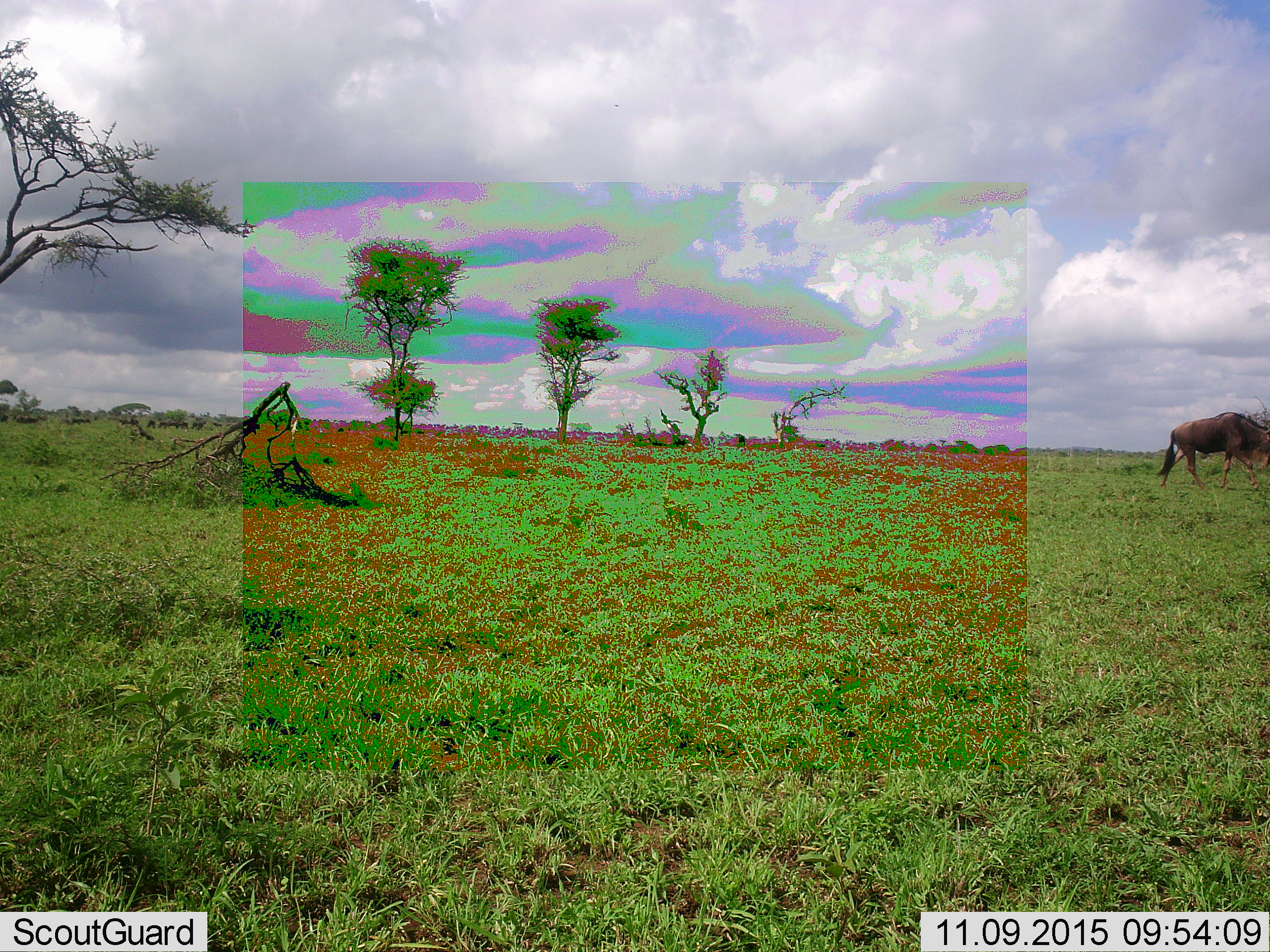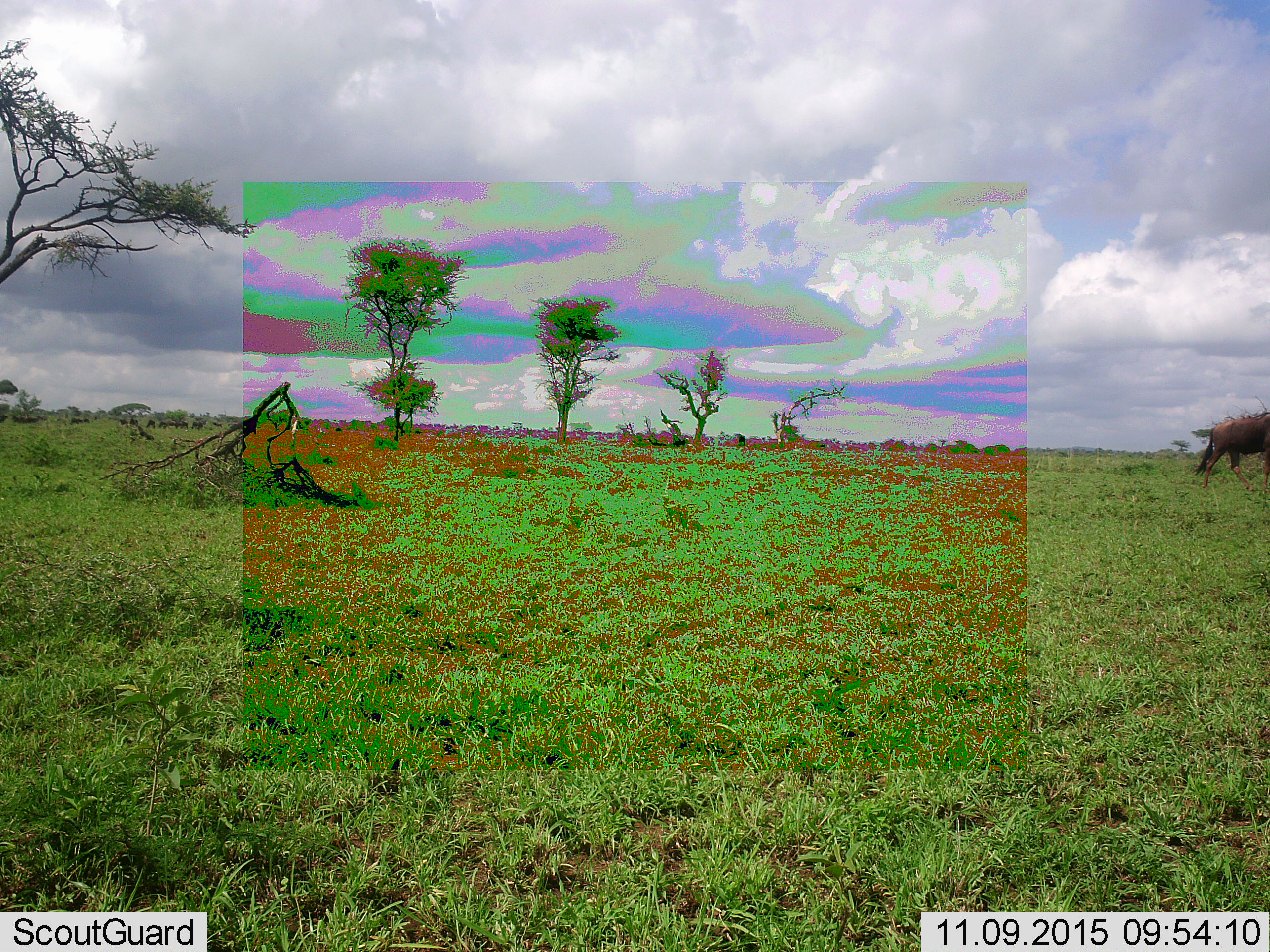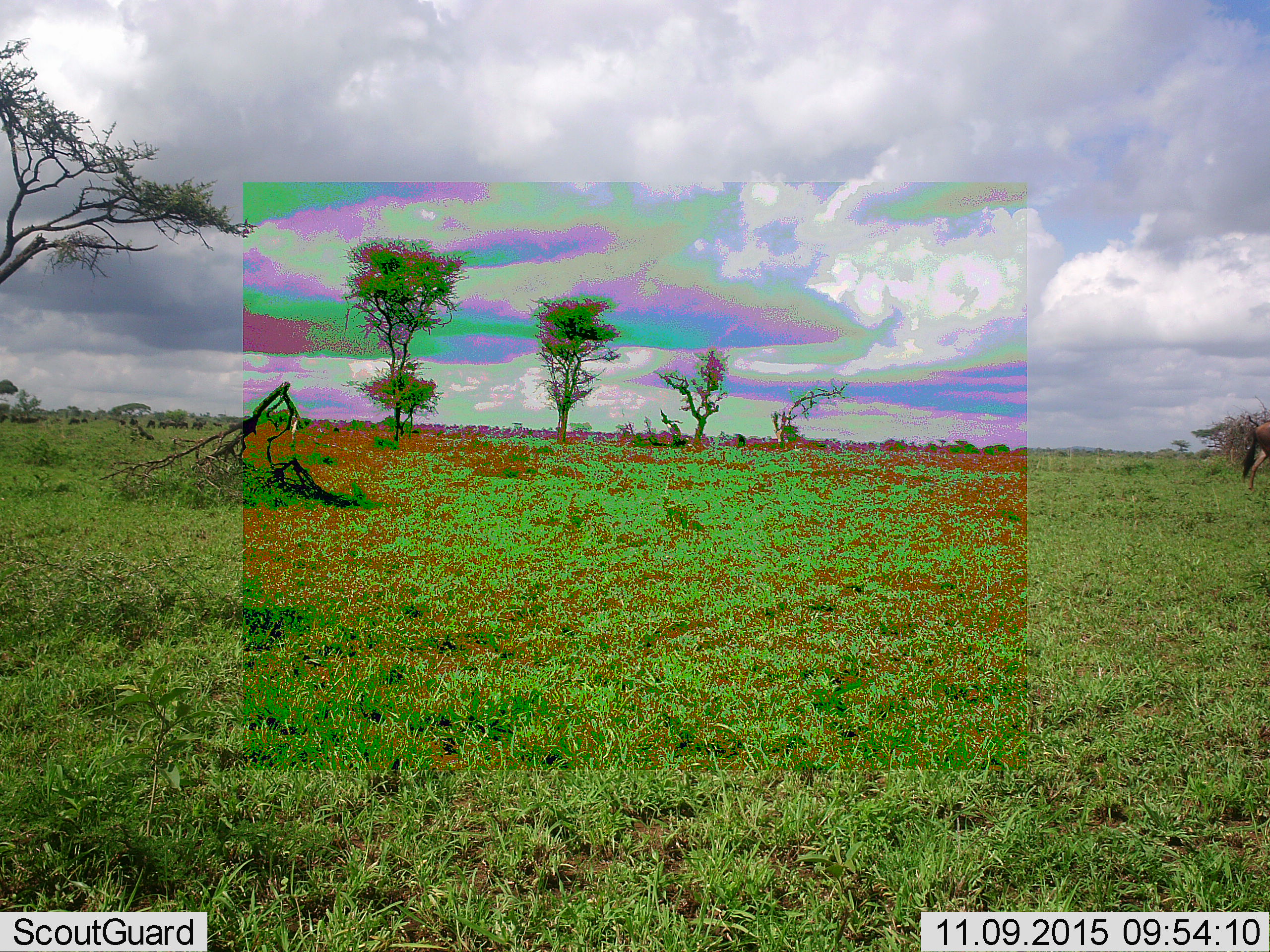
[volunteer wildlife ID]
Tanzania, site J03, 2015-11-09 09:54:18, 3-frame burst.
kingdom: Animalia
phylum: Chordata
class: Mammalia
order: Artiodactyla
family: Bovidae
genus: Connochaetes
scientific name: Connochaetes taurinus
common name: blue wildebeest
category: wildebeest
Wildebeest (blue wildebeest) (Connochaetes taurinus), count 1. Behavior (volunteer vote fractions): standing 25%, resting 0%, moving 100%, interacting 0%. Young present (vote fraction): 0%. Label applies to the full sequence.